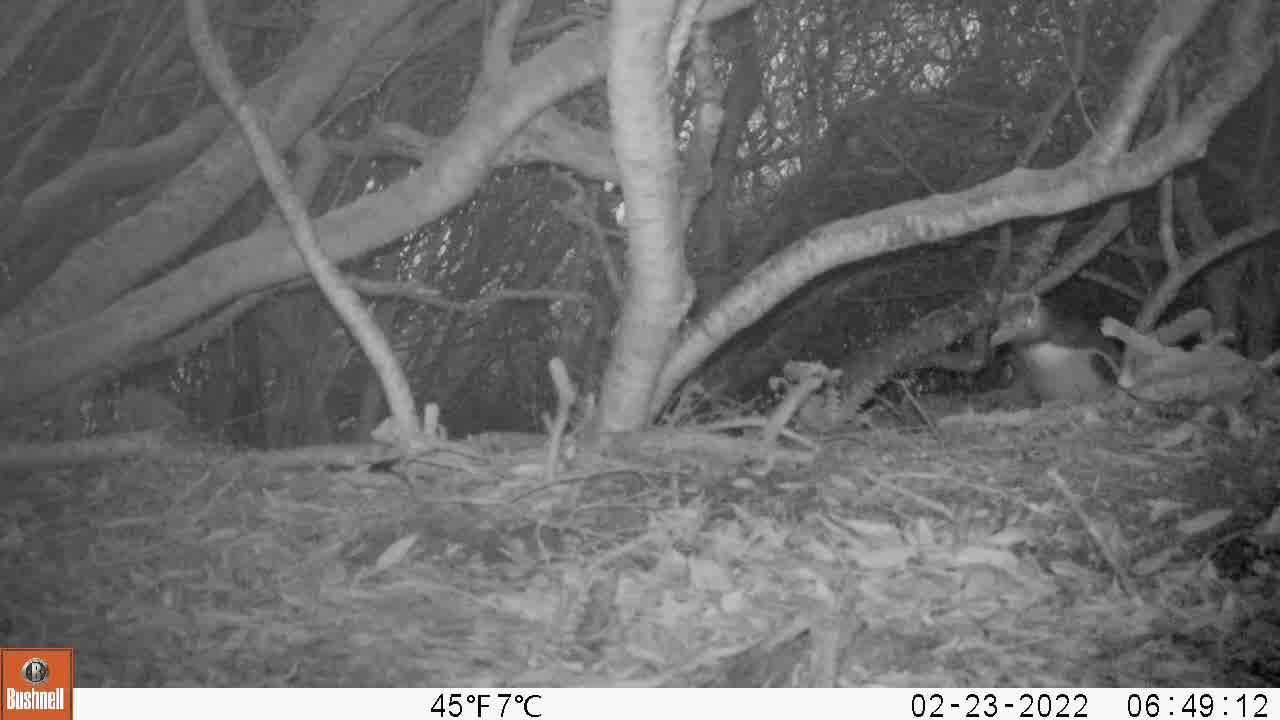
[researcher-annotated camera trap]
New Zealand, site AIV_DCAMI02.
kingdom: Animalia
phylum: Chordata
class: Aves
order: Sphenisciformes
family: Spheniscidae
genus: Megadyptes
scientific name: Megadyptes antipodes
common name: yellow-eyed penguin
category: yellow eyed penguin